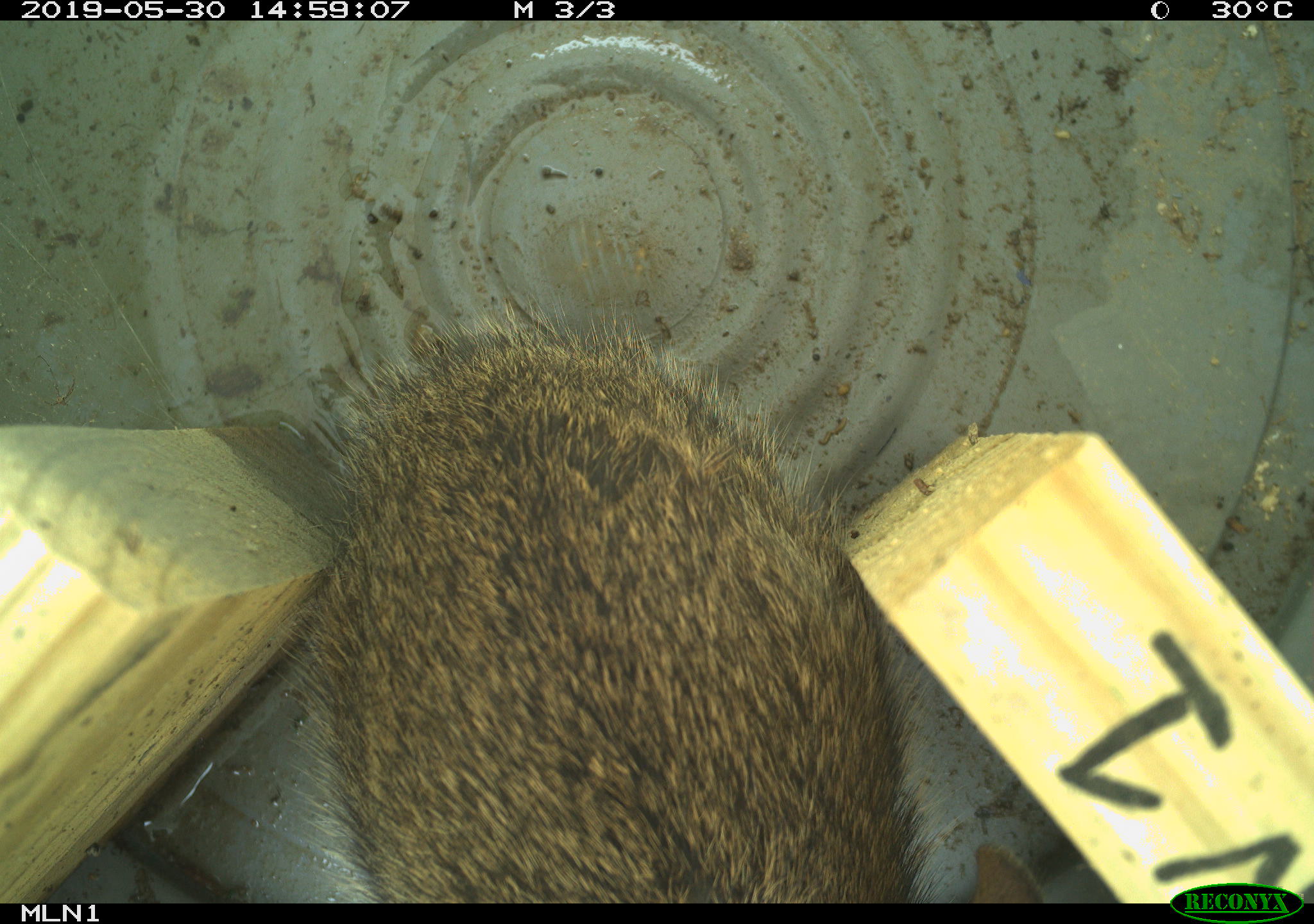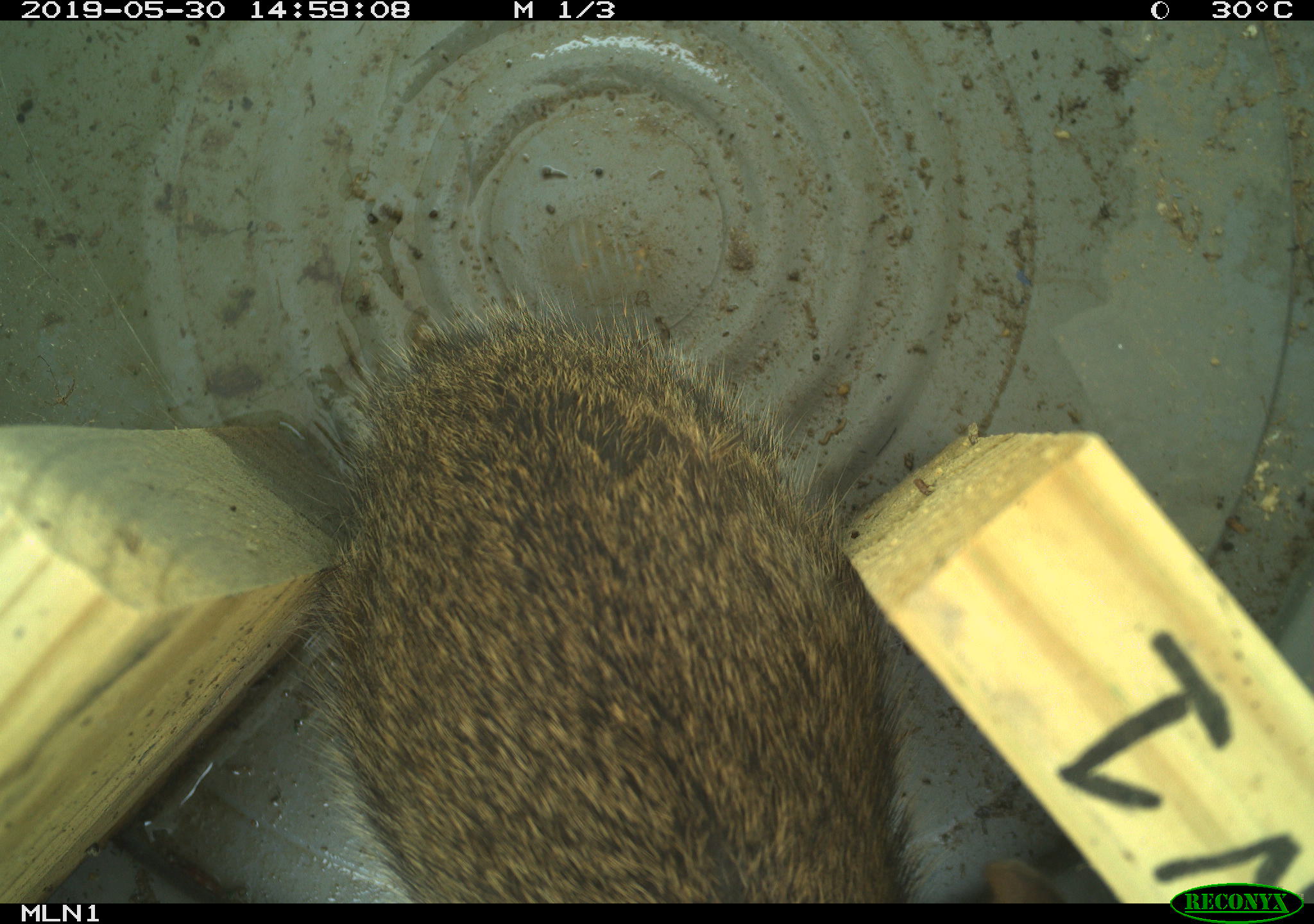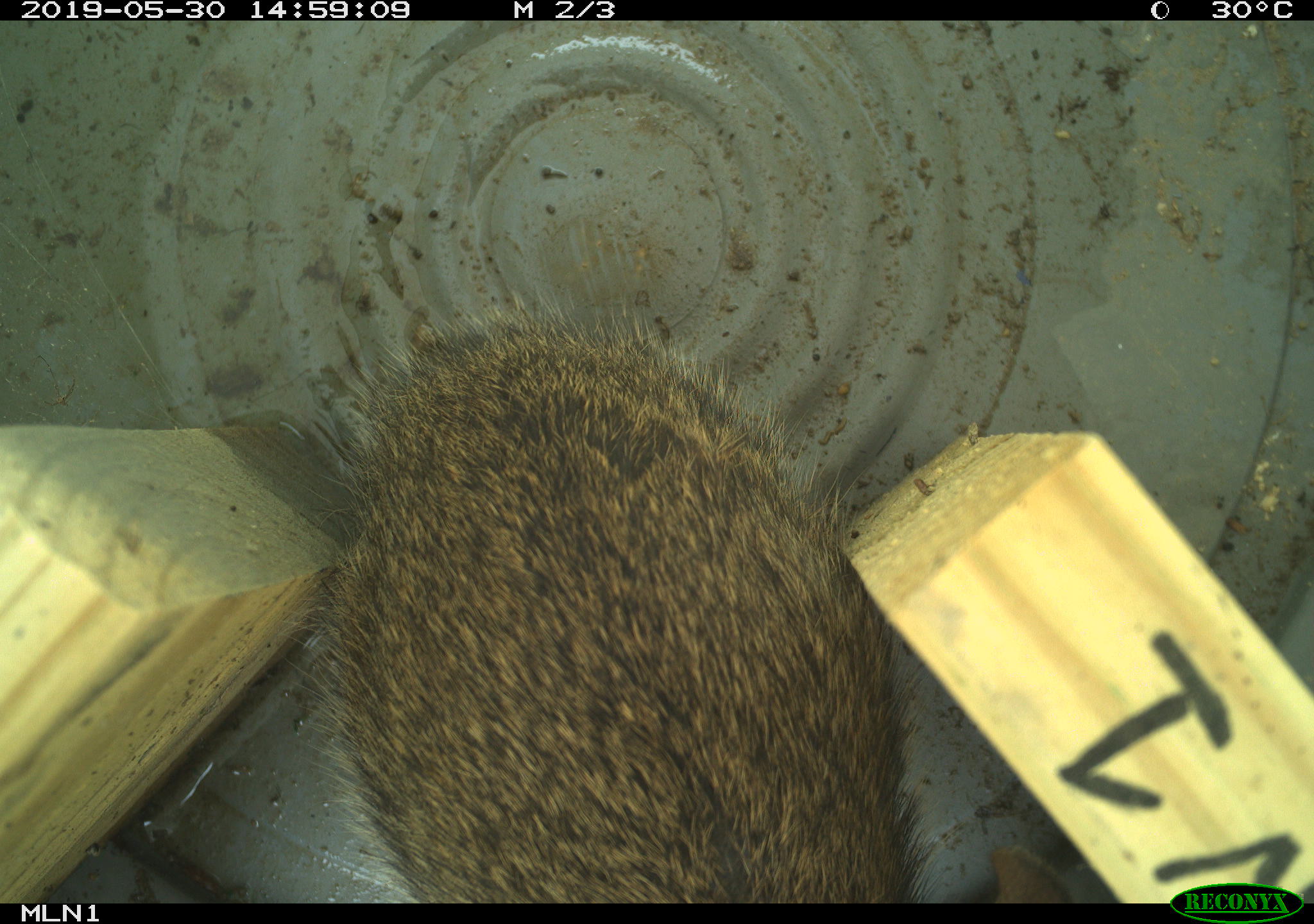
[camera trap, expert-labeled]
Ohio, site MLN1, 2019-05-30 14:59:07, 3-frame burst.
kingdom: Animalia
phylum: Chordata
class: Mammalia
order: Lagomorpha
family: Leporidae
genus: Sylvilagus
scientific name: Sylvilagus floridanus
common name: eastern cottontail